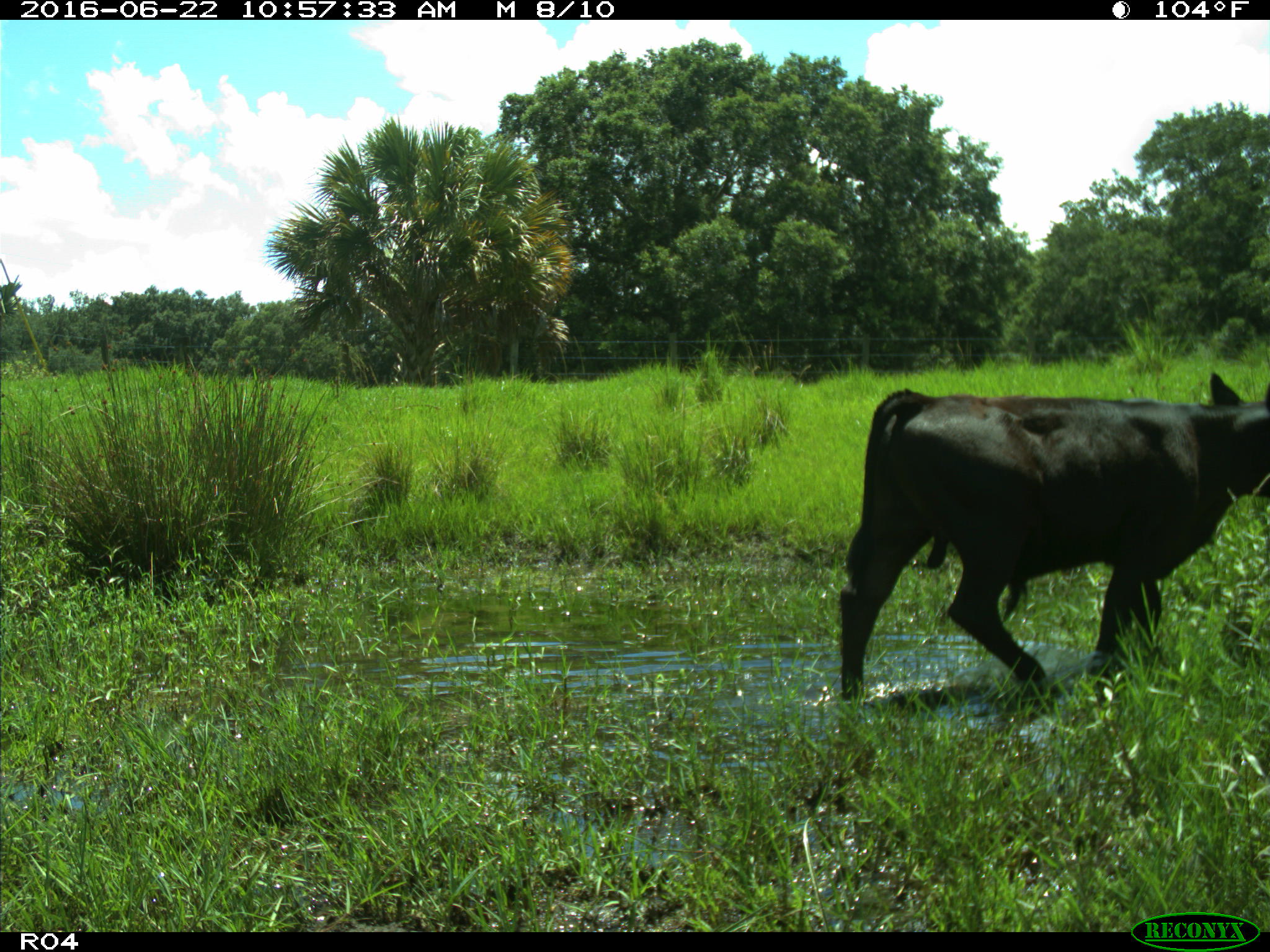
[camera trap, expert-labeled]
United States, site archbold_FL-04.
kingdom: Animalia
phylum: Chordata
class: Mammalia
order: Artiodactyla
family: Bovidae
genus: Bos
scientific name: Bos taurus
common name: domestic cow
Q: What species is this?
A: Bos taurus (domestic cow).